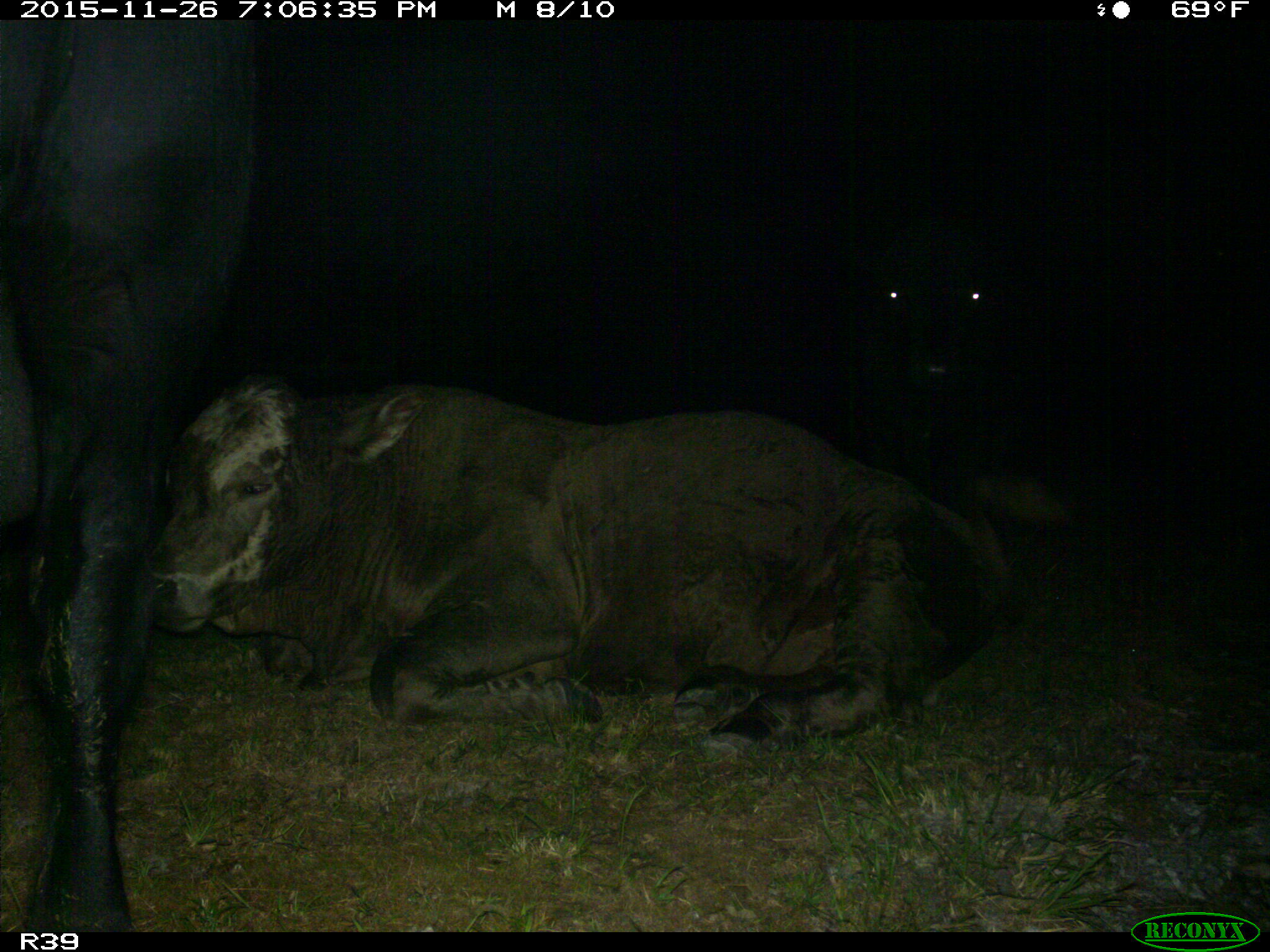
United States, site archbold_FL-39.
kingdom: Animalia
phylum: Chordata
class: Mammalia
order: Artiodactyla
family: Bovidae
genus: Bos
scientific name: Bos taurus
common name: domestic cow